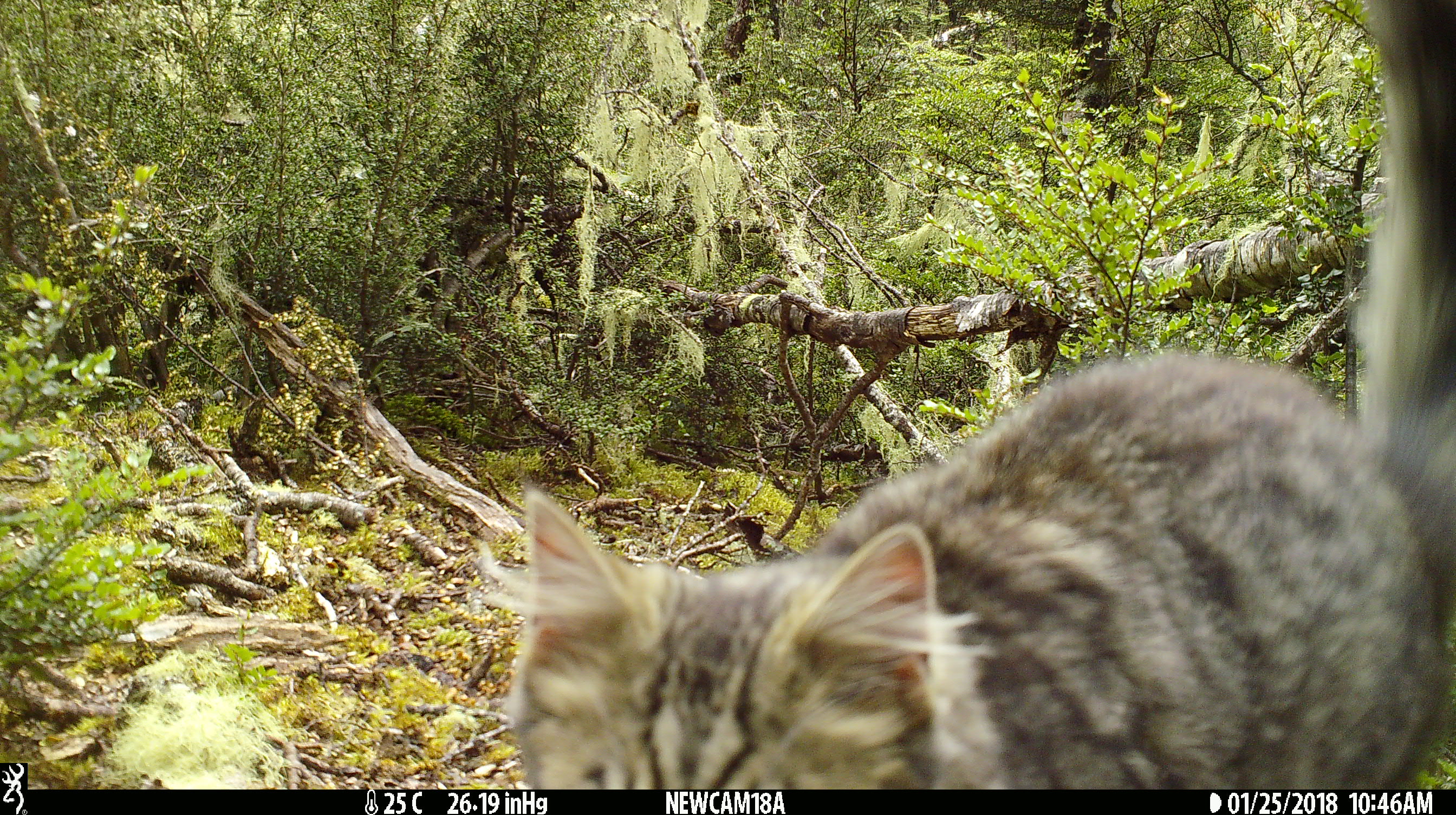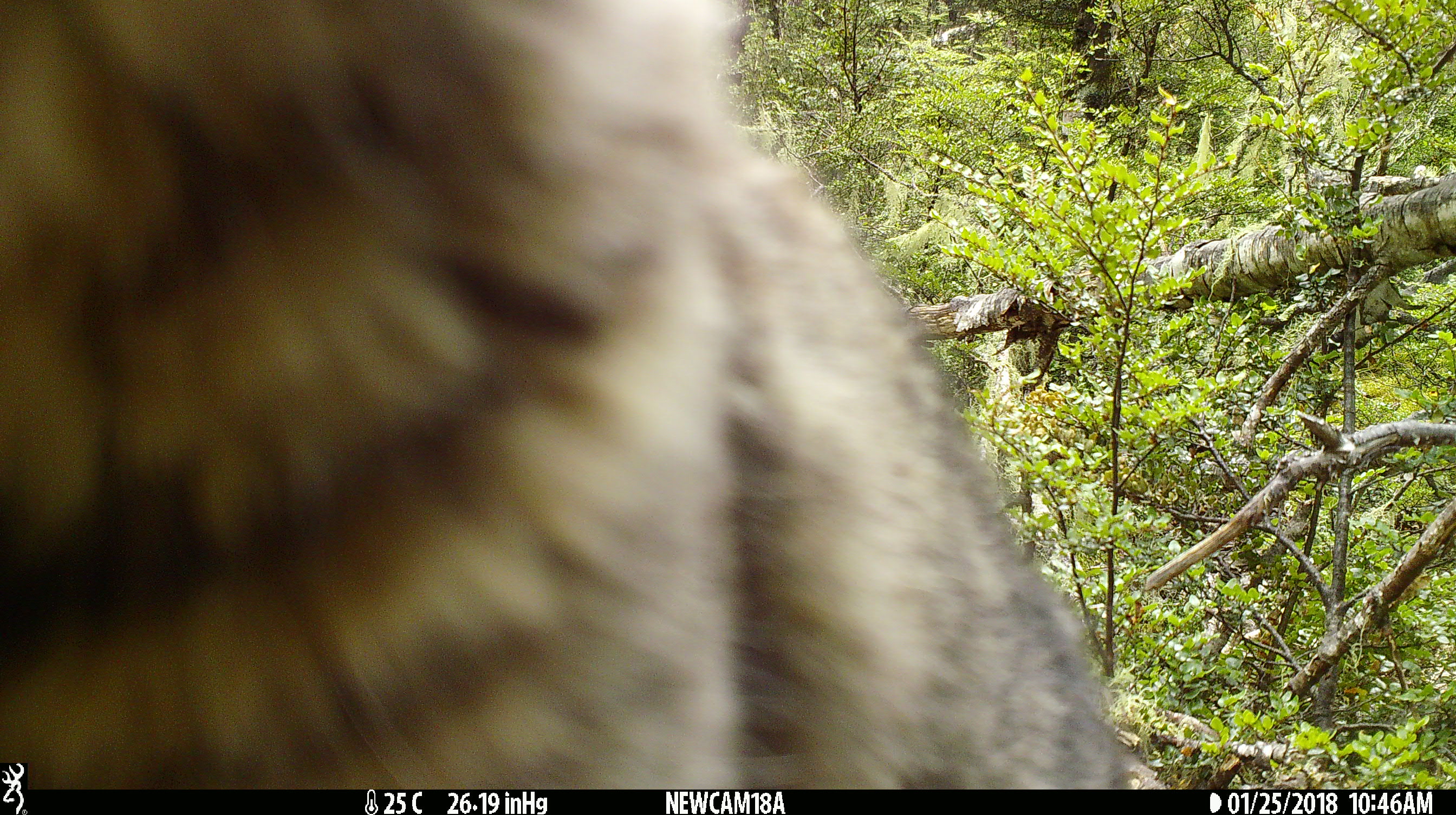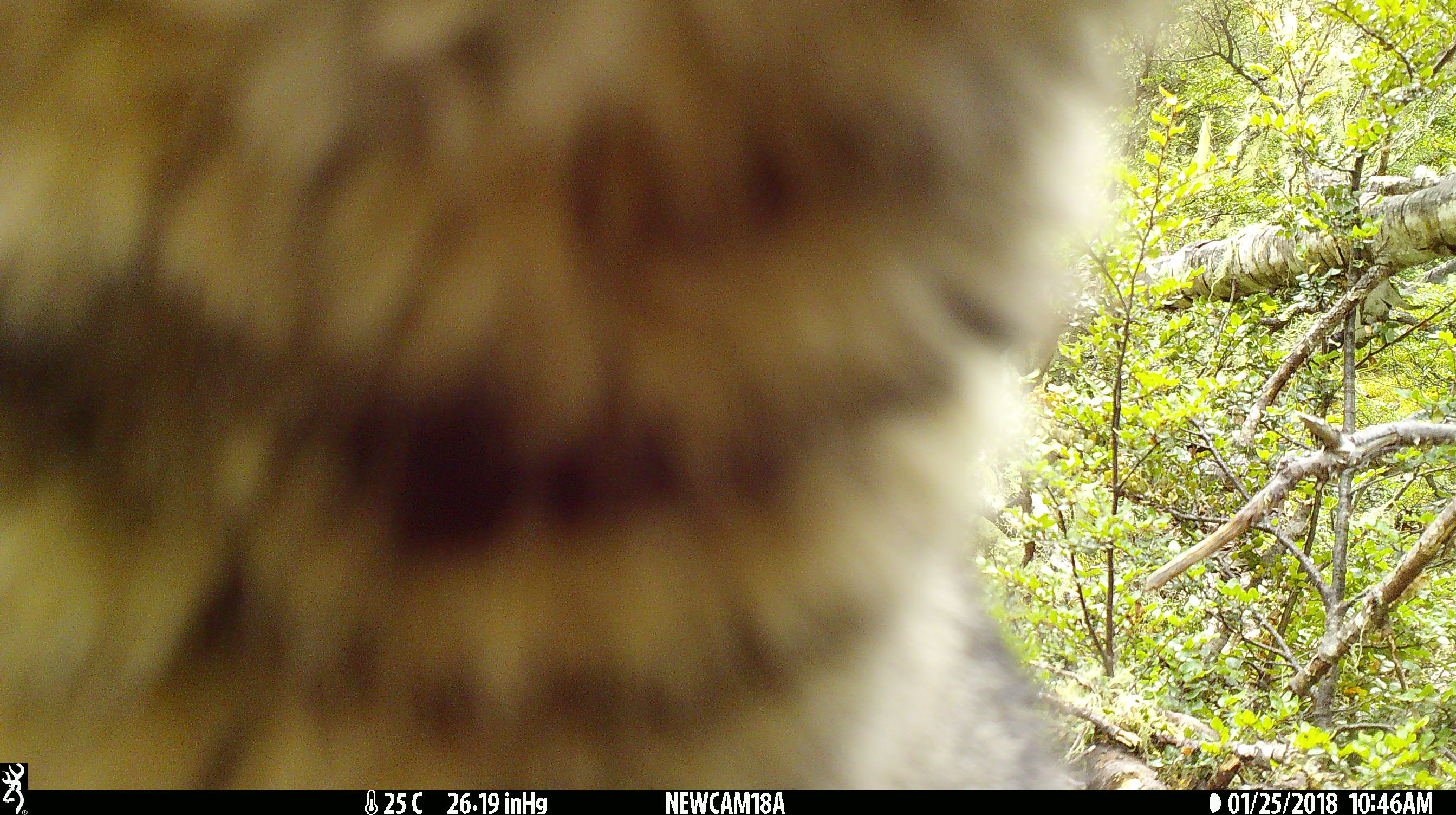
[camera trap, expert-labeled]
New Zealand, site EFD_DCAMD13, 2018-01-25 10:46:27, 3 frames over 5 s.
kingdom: Animalia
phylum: Chordata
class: Mammalia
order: Carnivora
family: Felidae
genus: Felis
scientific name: Felis catus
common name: domestic cat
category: cat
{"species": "cat (domestic cat) (Felis catus)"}